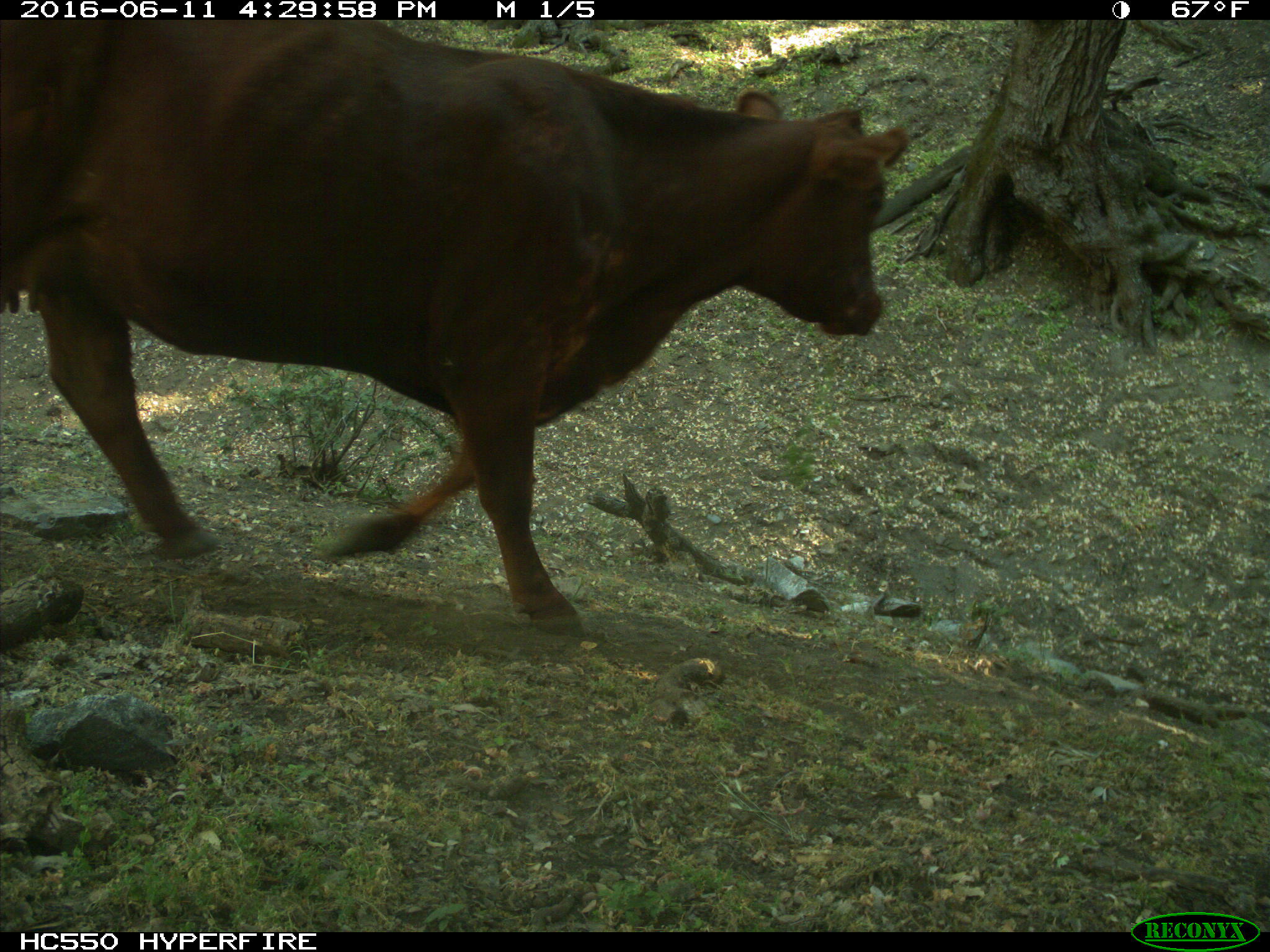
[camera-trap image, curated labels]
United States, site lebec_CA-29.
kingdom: Animalia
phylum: Chordata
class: Mammalia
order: Artiodactyla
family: Bovidae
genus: Bos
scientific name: Bos taurus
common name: domestic cow